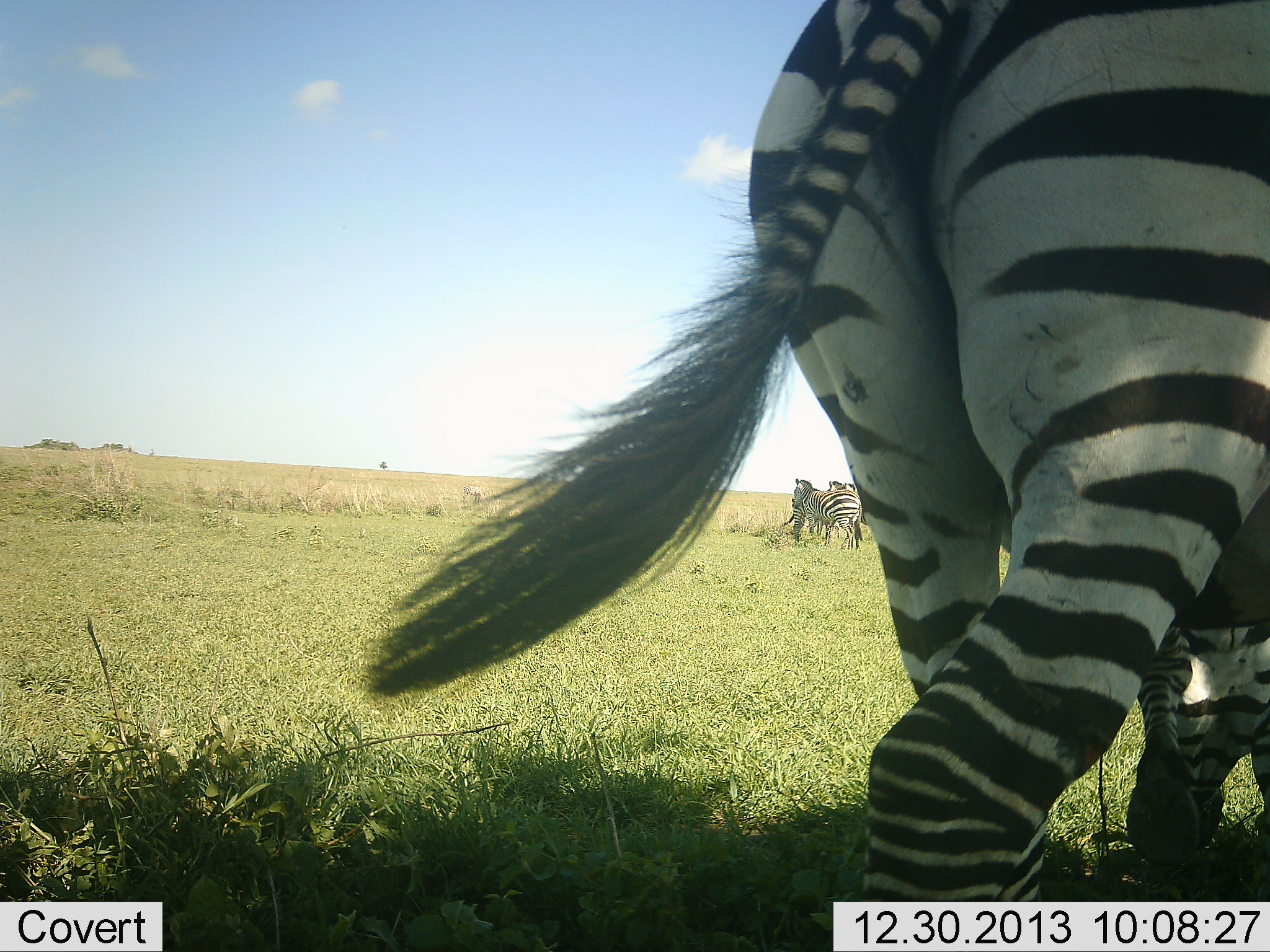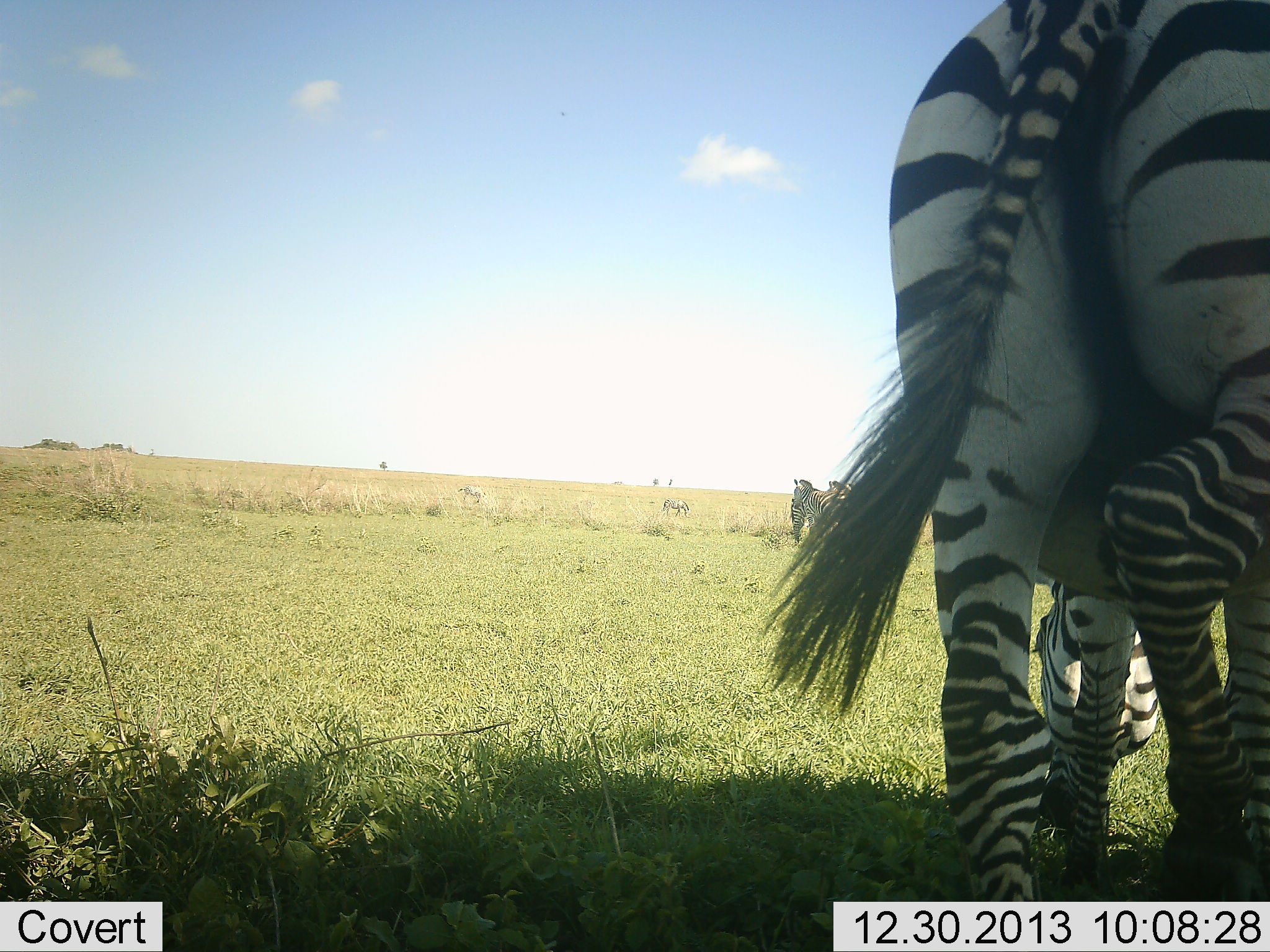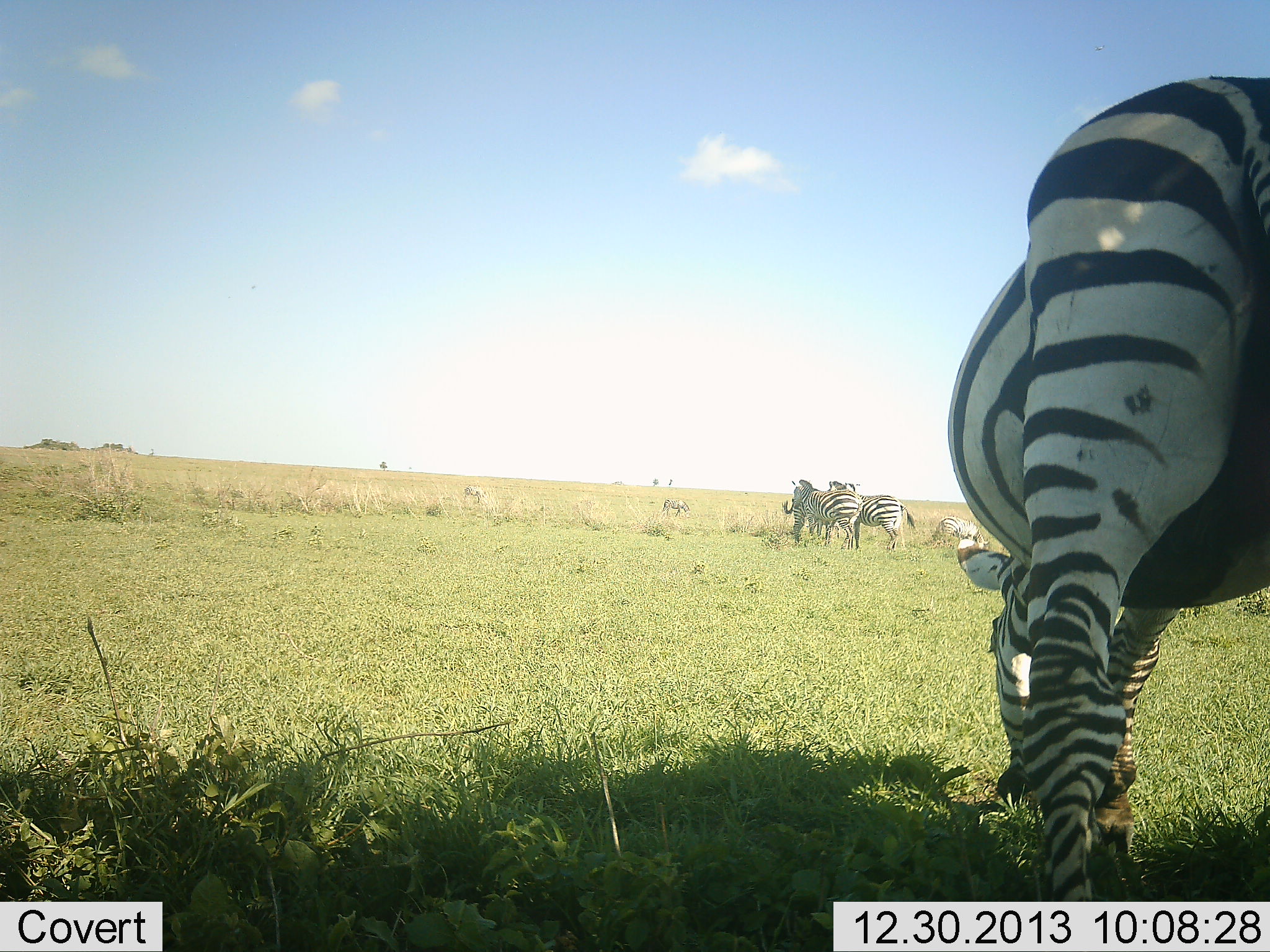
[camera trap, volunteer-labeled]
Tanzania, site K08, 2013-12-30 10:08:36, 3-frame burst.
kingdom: Animalia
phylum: Chordata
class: Mammalia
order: Perissodactyla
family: Equidae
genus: Equus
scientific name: Equus quagga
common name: plains zebra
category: zebra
Zebra (plains zebra) (Equus quagga), count 5. Behavior (volunteer vote fractions): standing 63%, resting 14%, moving 35%, interacting 4%. Young present (vote fraction): 0%. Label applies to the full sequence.